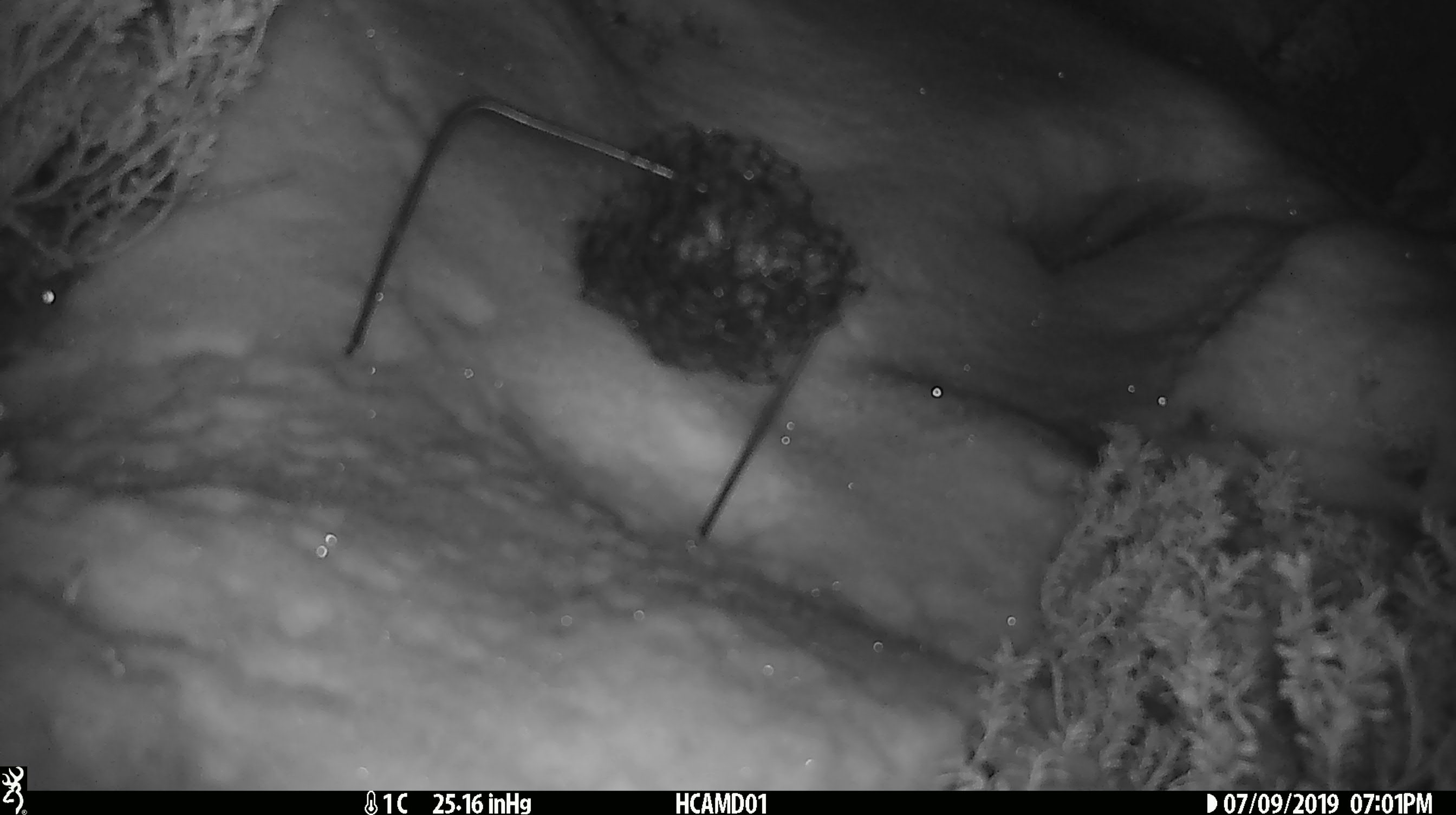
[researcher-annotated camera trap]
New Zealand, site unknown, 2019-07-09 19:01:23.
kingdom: Animalia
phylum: Chordata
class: Mammalia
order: Rodentia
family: Muridae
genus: Mus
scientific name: Mus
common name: mouse